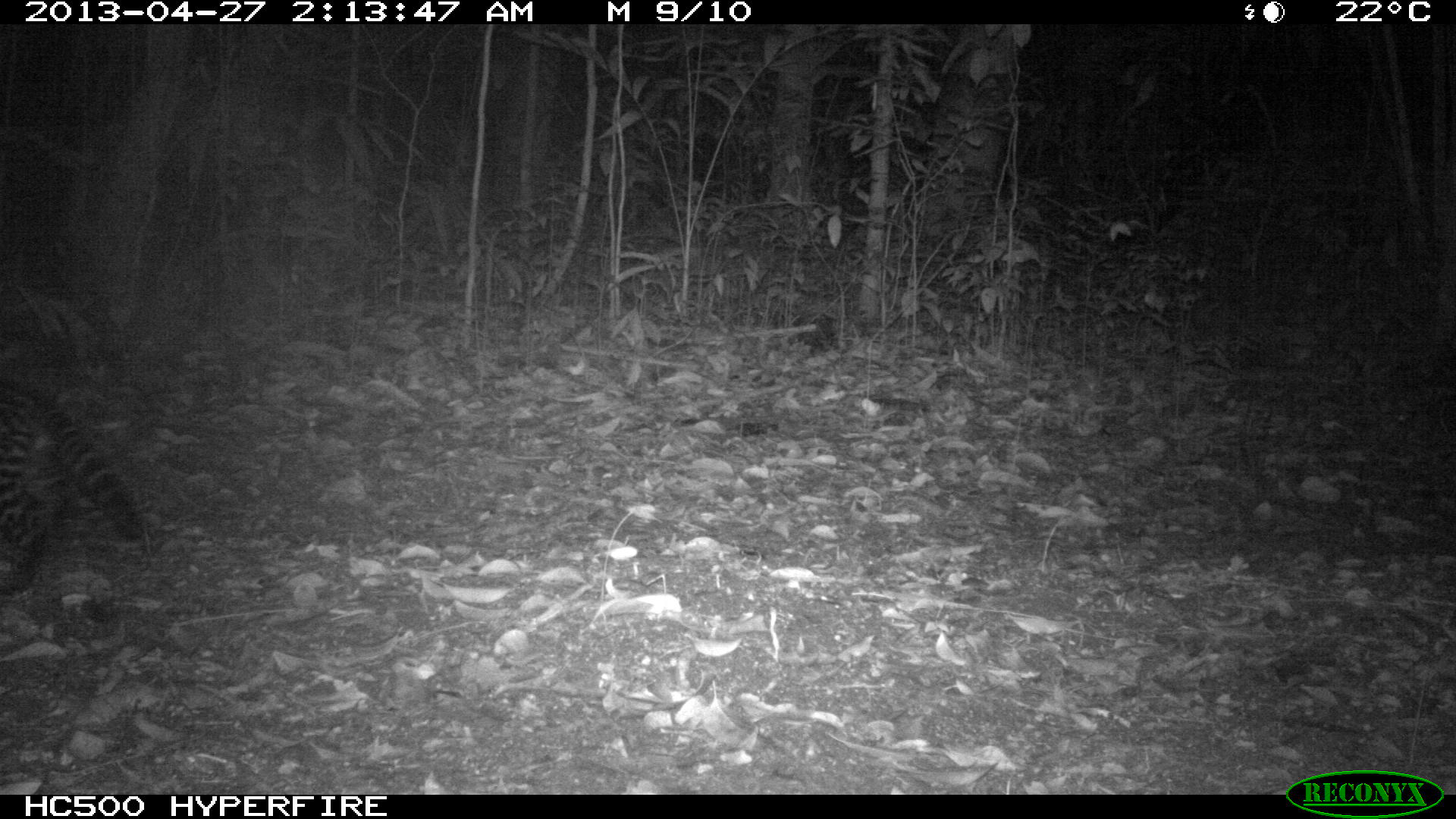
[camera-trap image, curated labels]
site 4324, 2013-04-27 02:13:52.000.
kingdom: Animalia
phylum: Chordata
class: Mammalia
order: Carnivora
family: Felidae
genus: Leopardus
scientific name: Leopardus pardalis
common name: ocelot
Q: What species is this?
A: Leopardus pardalis (ocelot).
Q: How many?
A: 1.